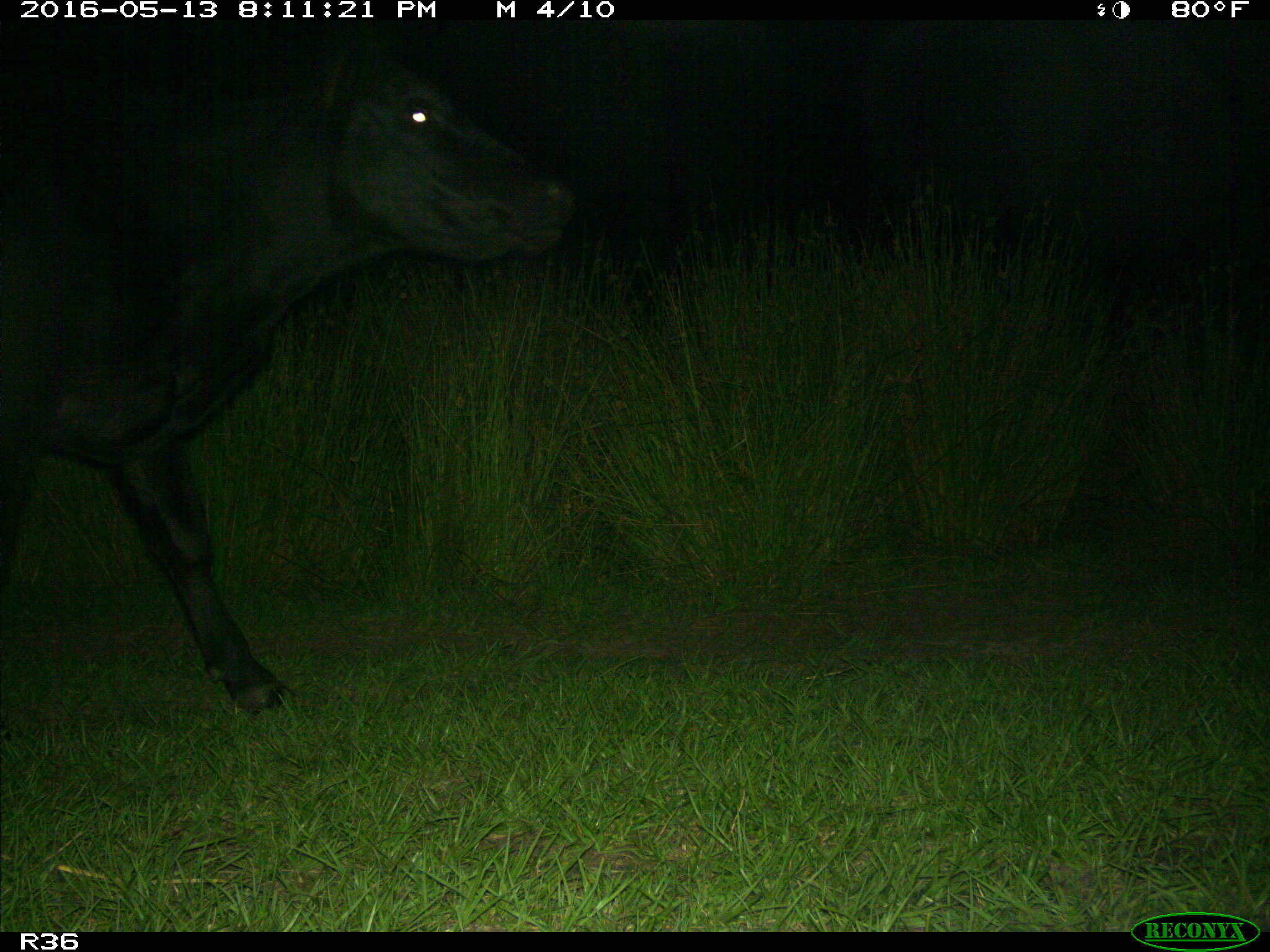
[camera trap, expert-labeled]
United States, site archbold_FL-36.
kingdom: Animalia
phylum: Chordata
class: Mammalia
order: Artiodactyla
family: Bovidae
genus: Bos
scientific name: Bos taurus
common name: domestic cow